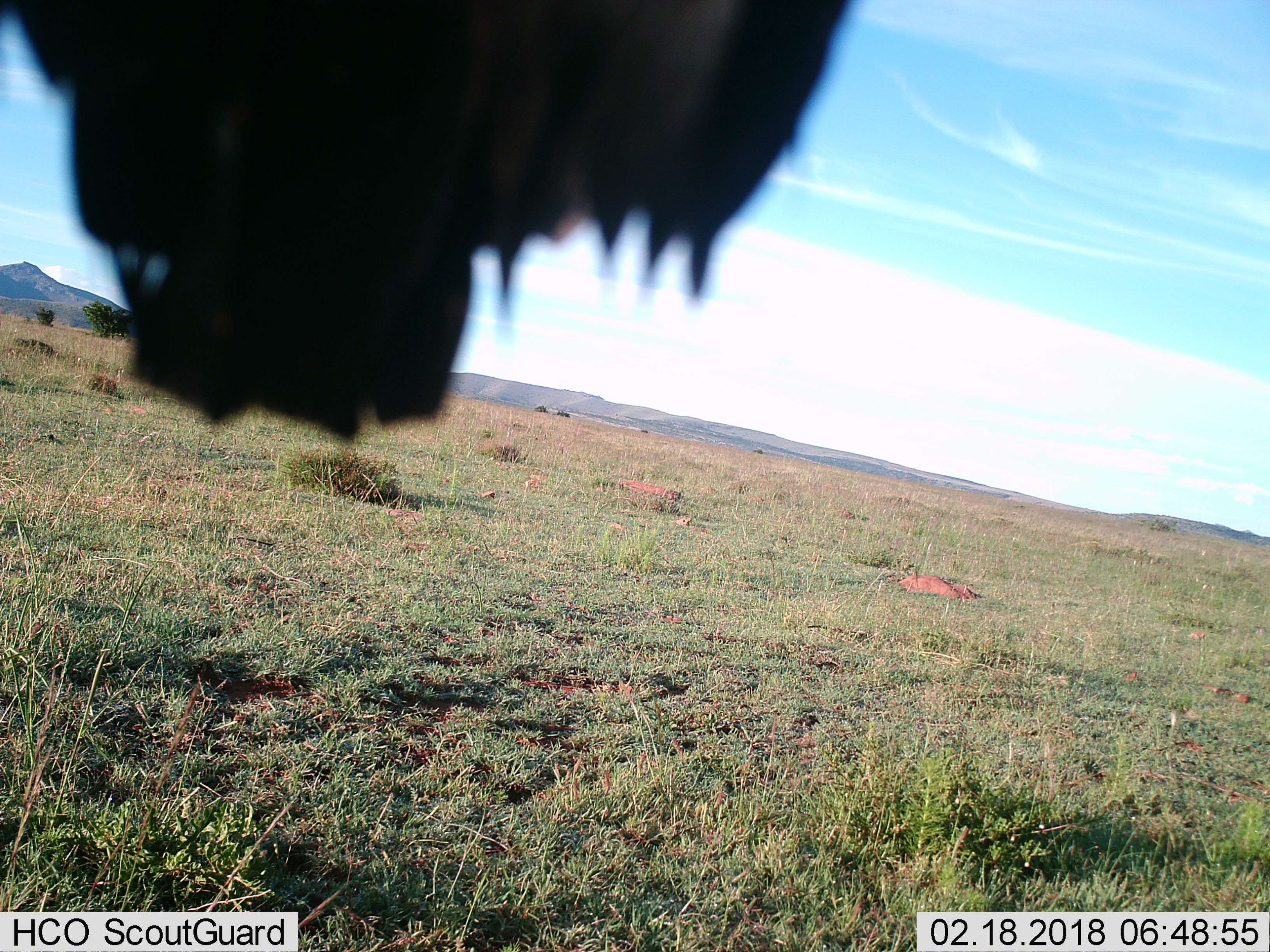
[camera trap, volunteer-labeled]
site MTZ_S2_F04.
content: unidentified animal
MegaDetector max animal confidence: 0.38